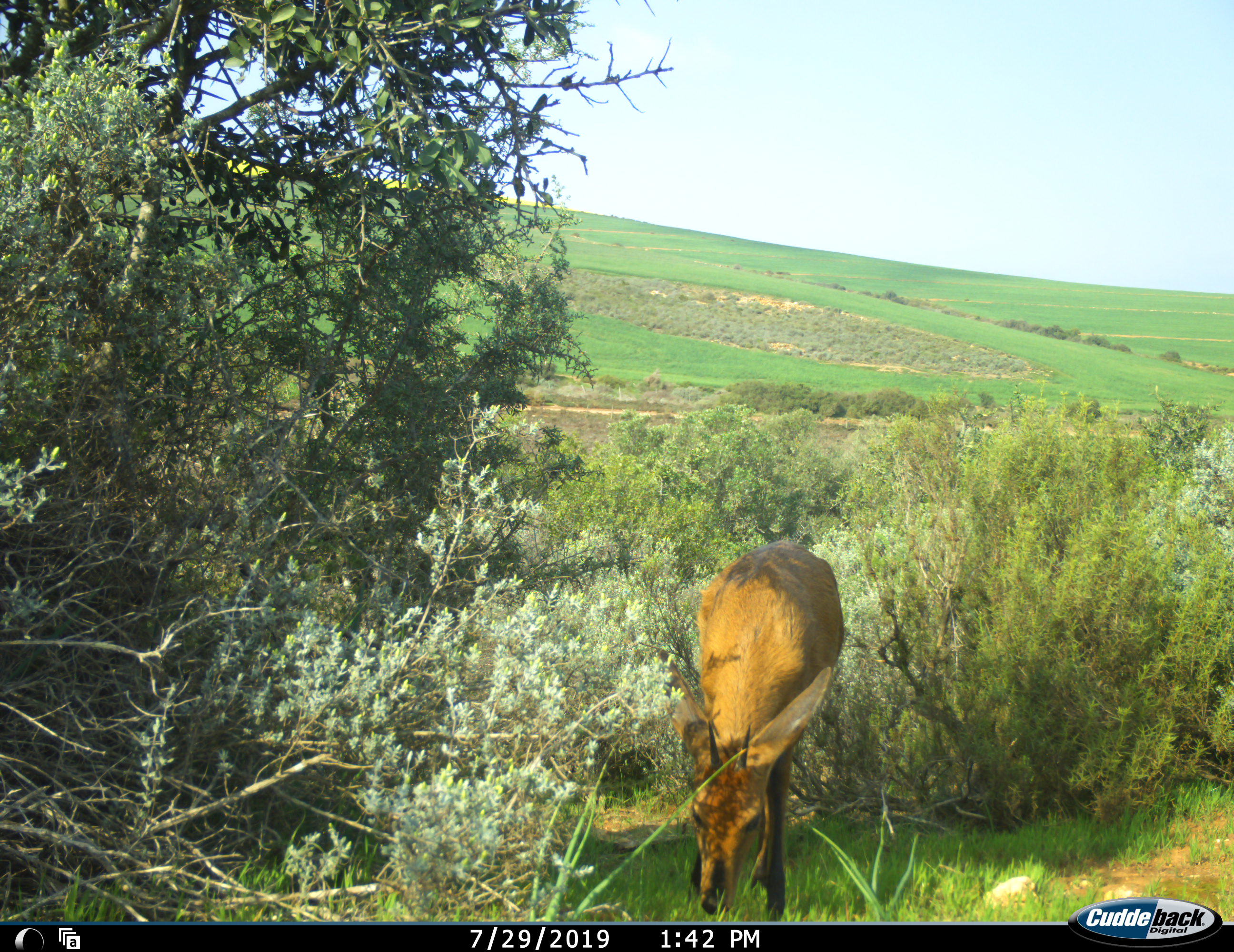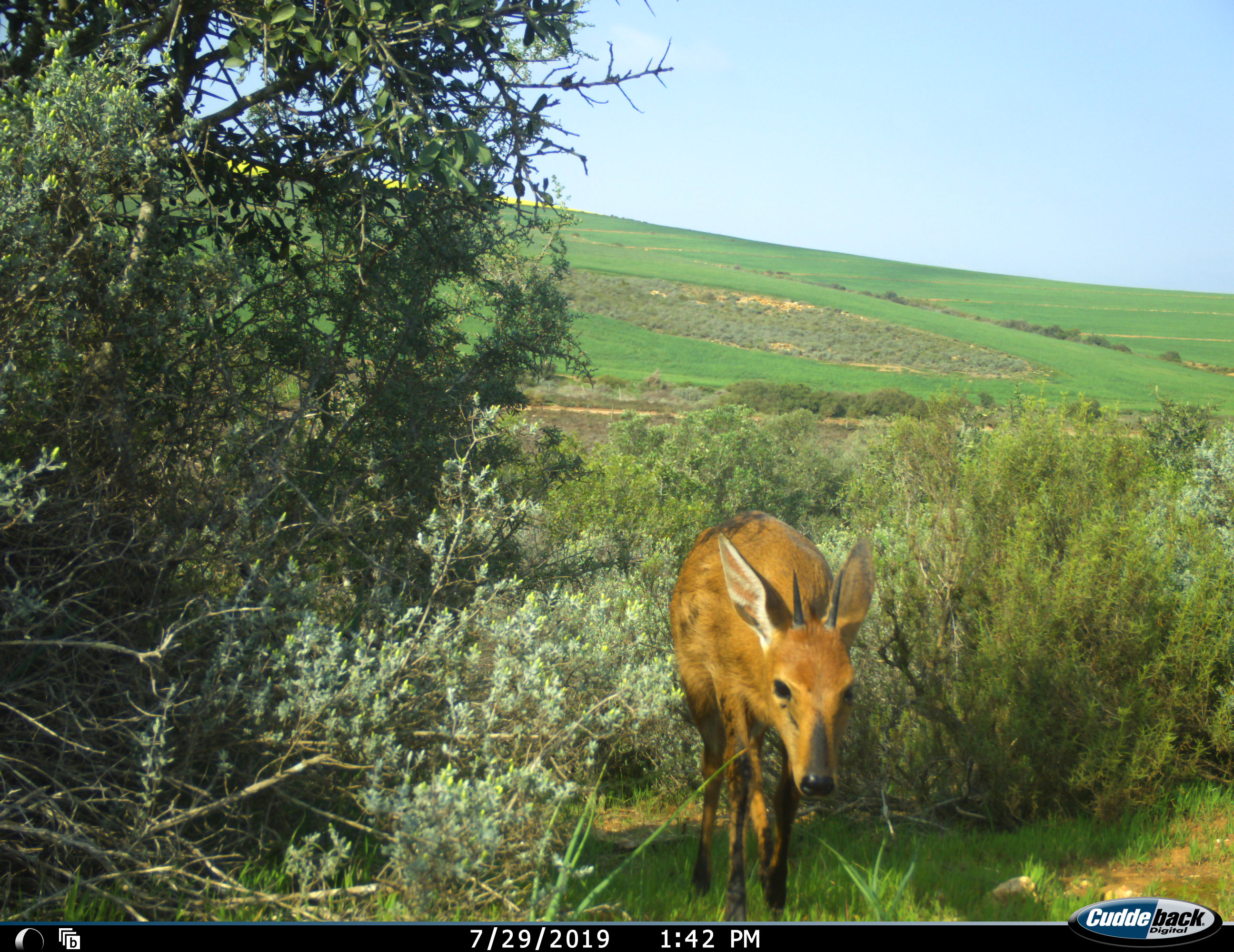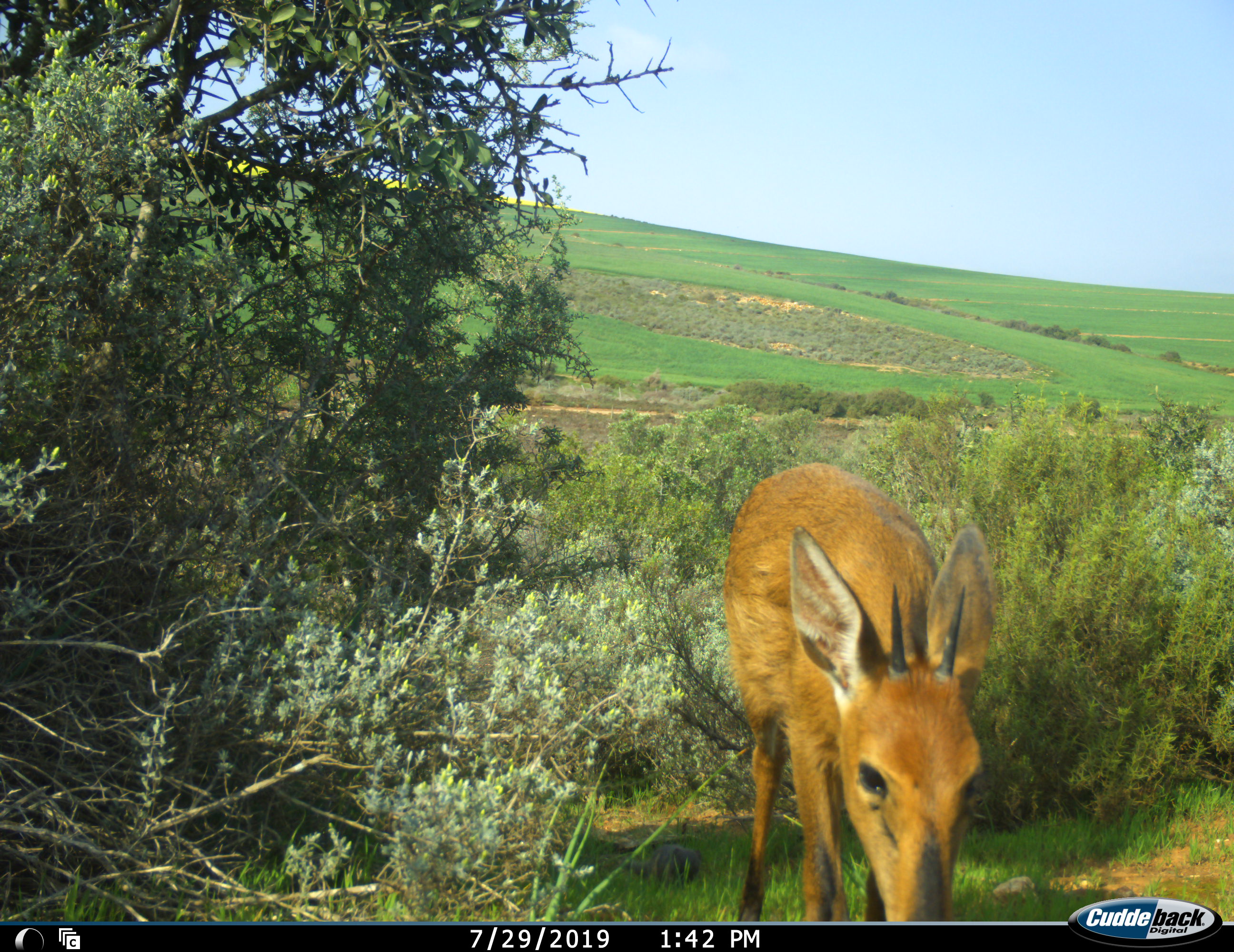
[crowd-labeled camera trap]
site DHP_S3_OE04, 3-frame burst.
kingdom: Animalia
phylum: Chordata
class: Mammalia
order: Artiodactyla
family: Bovidae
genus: Sylvicapra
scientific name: Sylvicapra grimmia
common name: common duiker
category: duikercommongrey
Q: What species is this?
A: Duikercommongrey (common duiker) (Sylvicapra grimmia).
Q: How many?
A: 1.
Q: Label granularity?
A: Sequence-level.